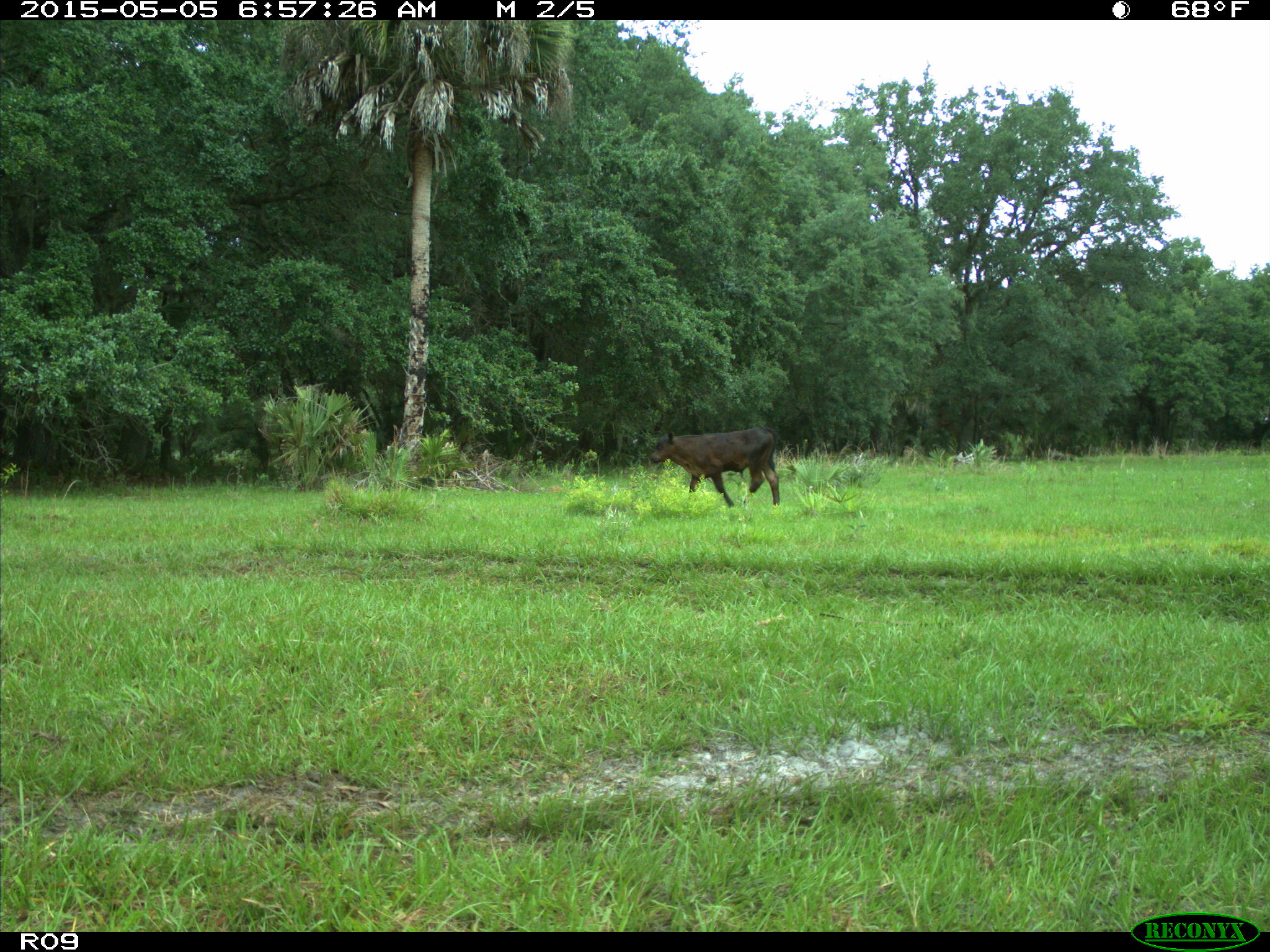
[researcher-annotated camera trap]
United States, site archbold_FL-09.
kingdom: Animalia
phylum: Chordata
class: Mammalia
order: Artiodactyla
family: Bovidae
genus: Bos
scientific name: Bos taurus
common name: domestic cow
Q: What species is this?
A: Bos taurus (domestic cow).